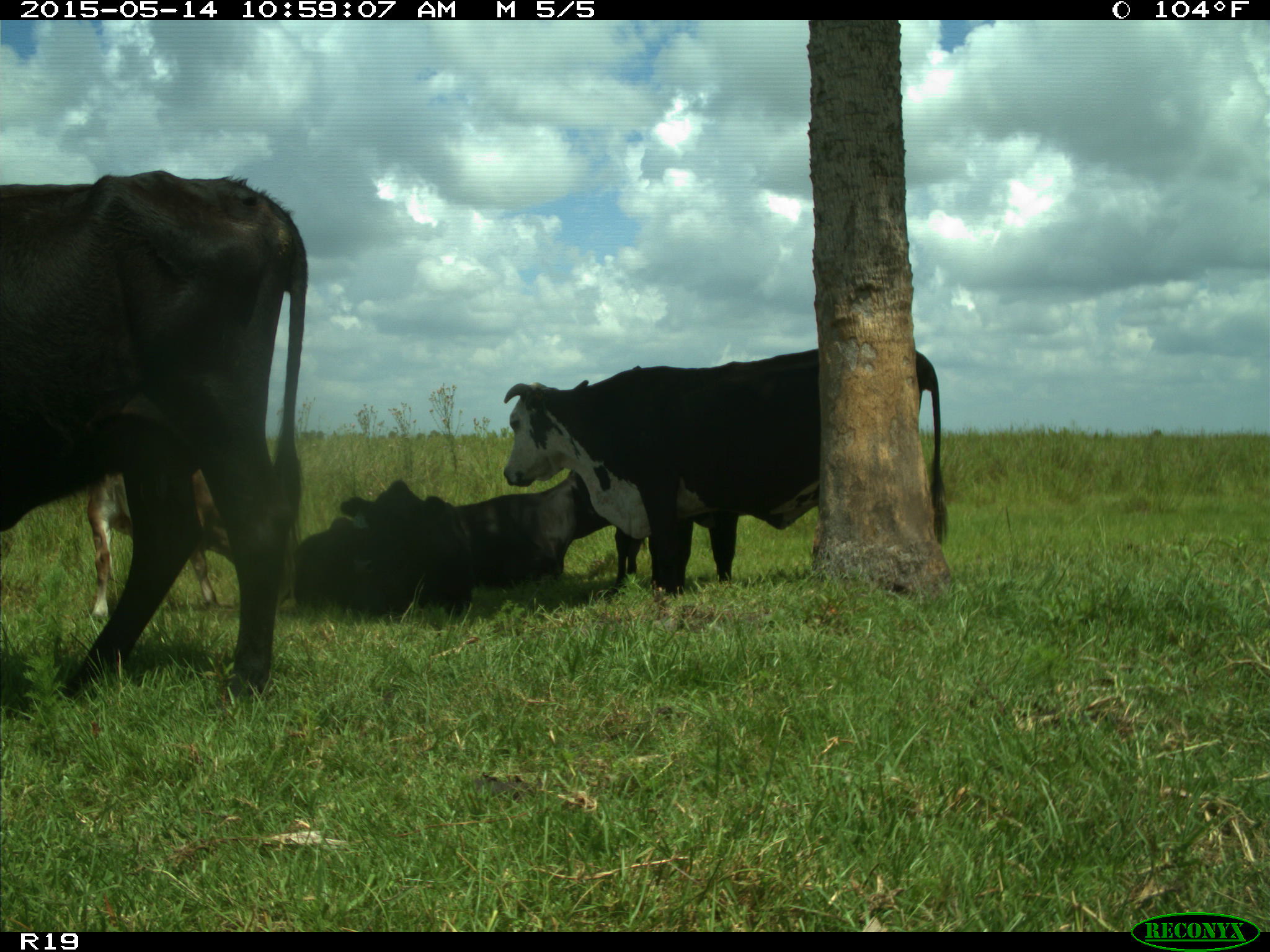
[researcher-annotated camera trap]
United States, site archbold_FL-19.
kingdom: Animalia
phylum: Chordata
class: Mammalia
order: Artiodactyla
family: Bovidae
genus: Bos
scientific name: Bos taurus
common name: domestic cow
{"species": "Bos taurus (domestic cow)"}